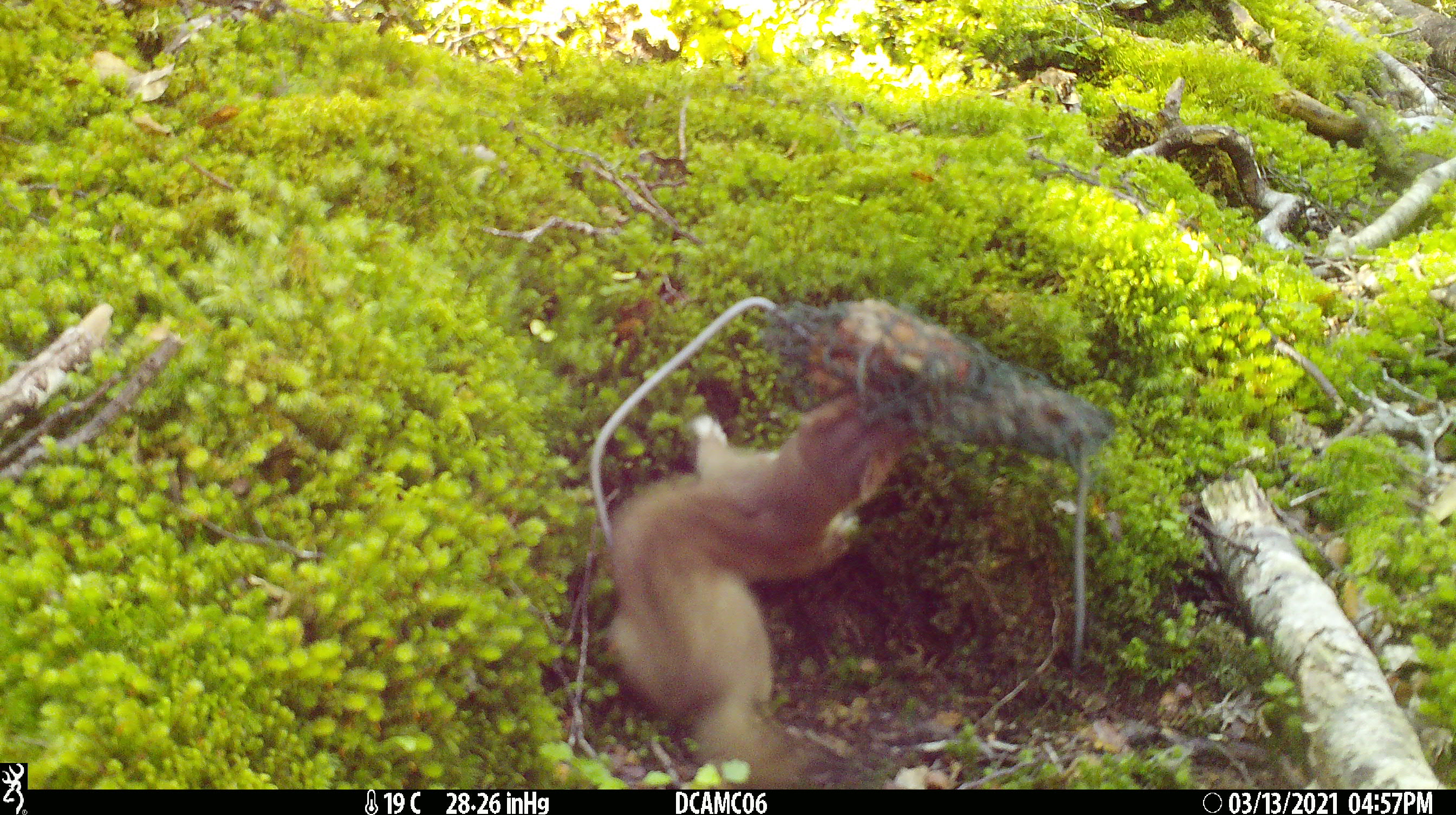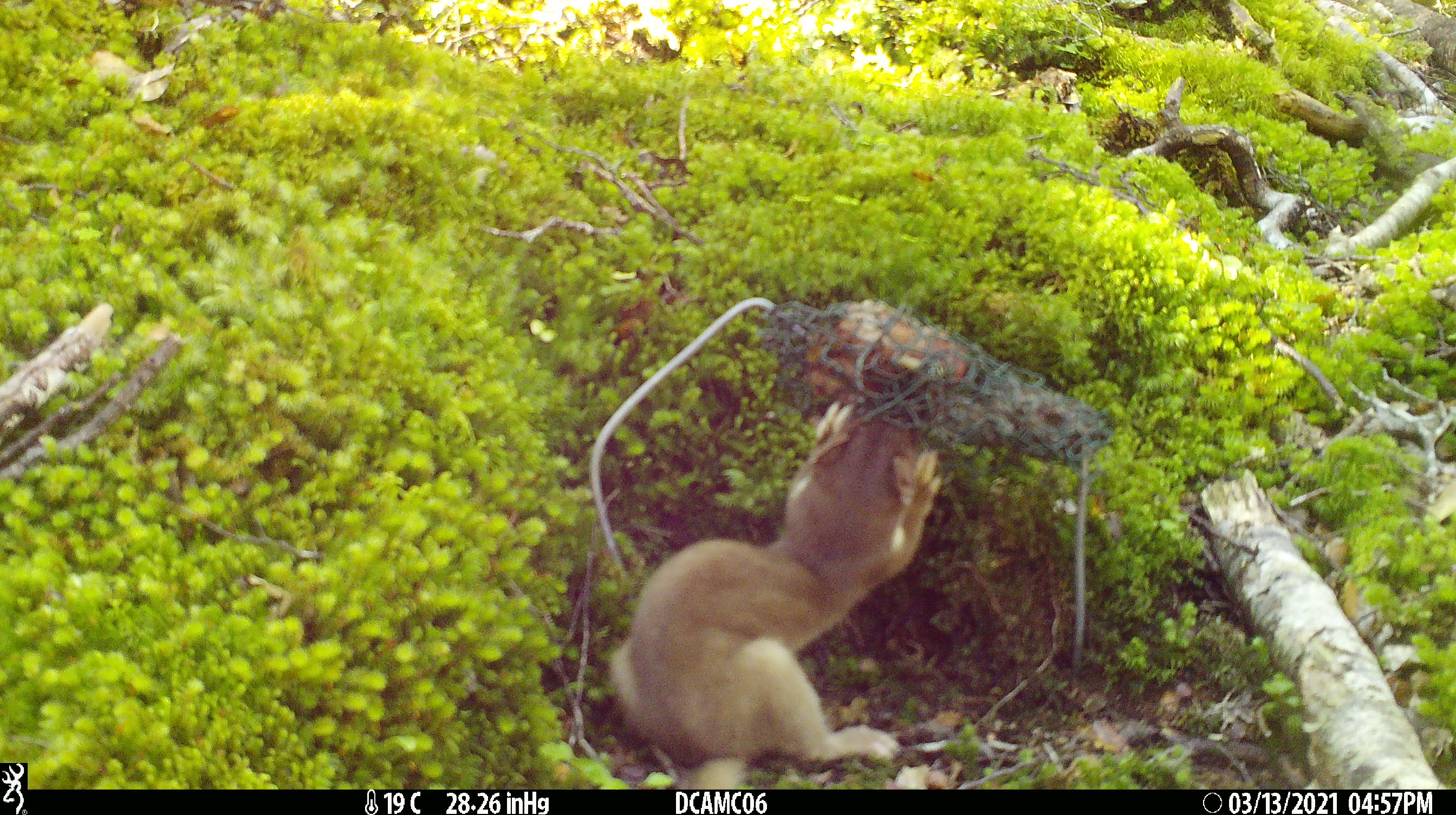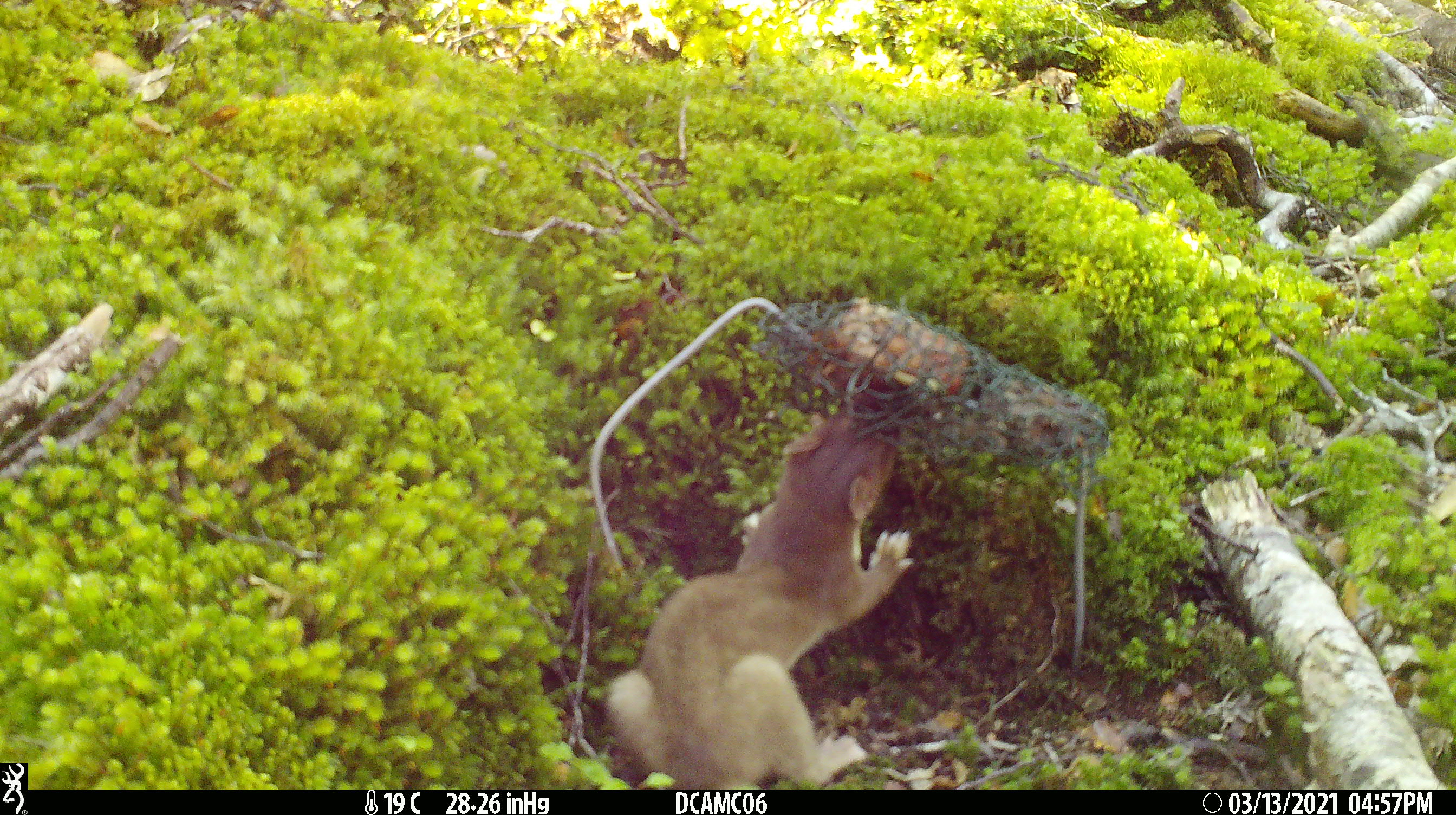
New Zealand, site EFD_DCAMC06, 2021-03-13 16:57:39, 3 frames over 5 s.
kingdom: Animalia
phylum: Chordata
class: Mammalia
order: Carnivora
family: Mustelidae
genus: Mustela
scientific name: Mustela erminea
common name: stoat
Stoat (Mustela erminea).